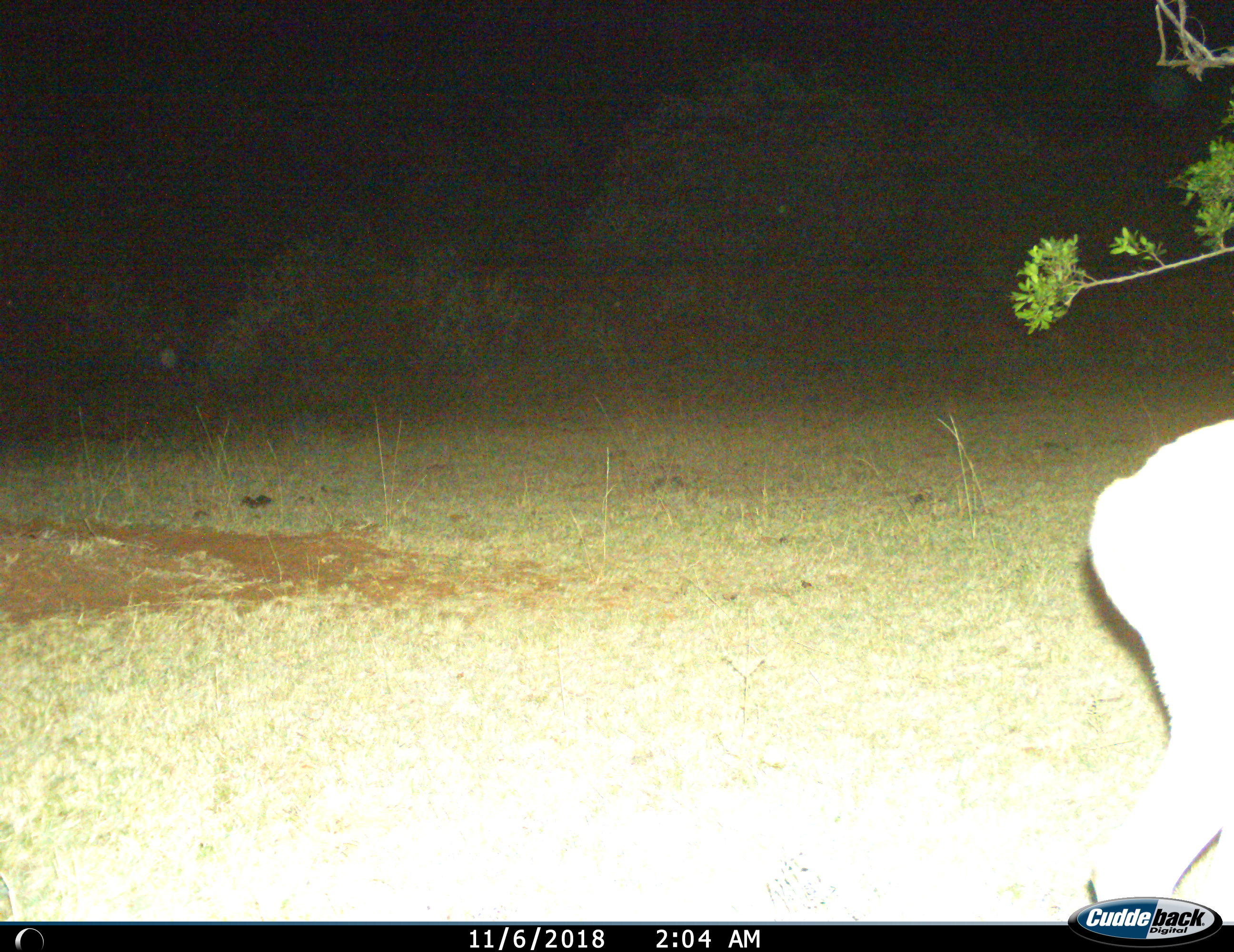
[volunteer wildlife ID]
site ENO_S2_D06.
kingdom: Animalia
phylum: Chordata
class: Mammalia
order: Artiodactyla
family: Bovidae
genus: Aepyceros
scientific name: Aepyceros melampus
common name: impala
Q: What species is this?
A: Impala (Aepyceros melampus).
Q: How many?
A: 1.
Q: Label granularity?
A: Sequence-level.